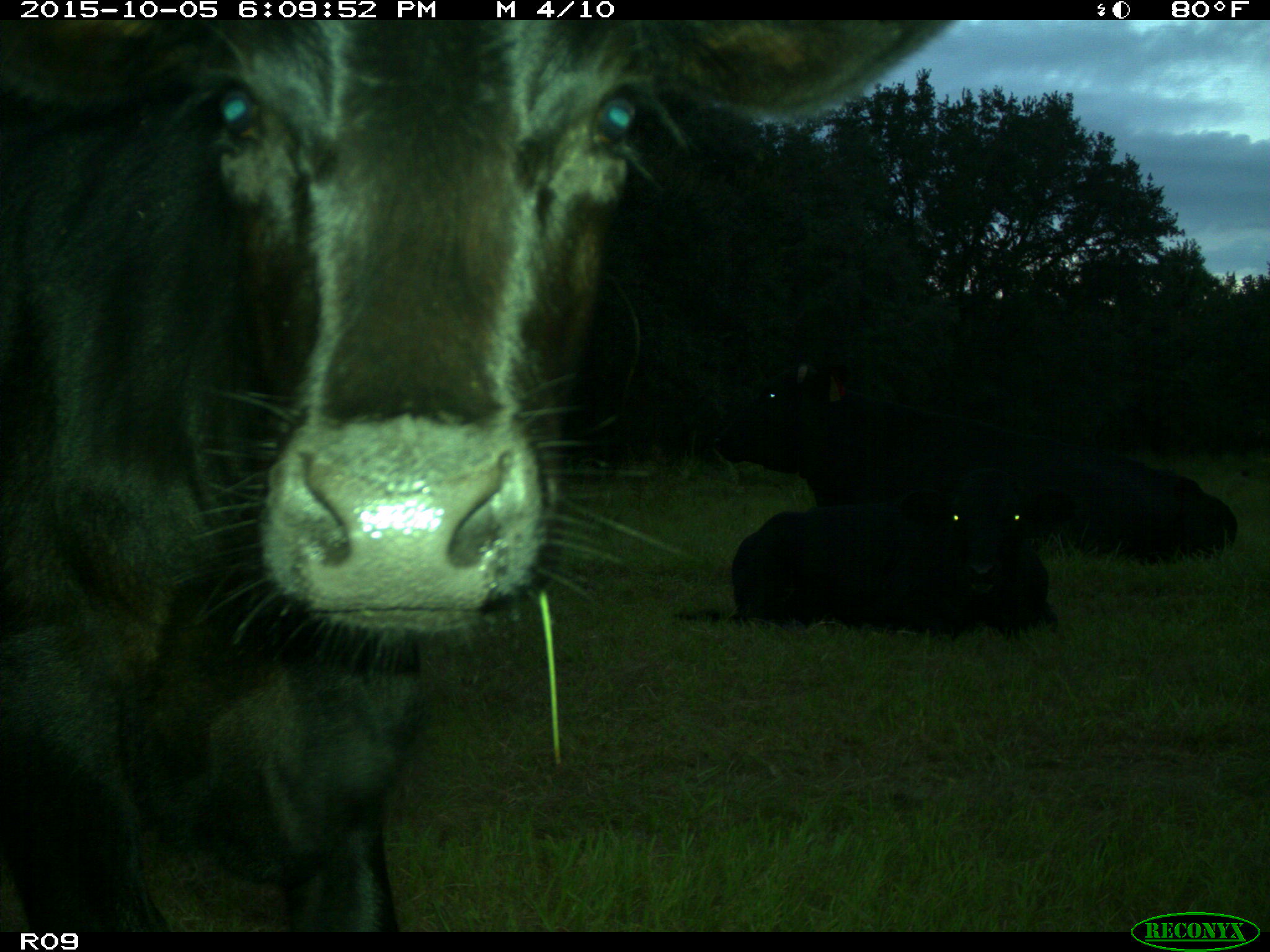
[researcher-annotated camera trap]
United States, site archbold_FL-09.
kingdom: Animalia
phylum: Chordata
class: Mammalia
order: Artiodactyla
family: Bovidae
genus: Bos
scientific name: Bos taurus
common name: domestic cow